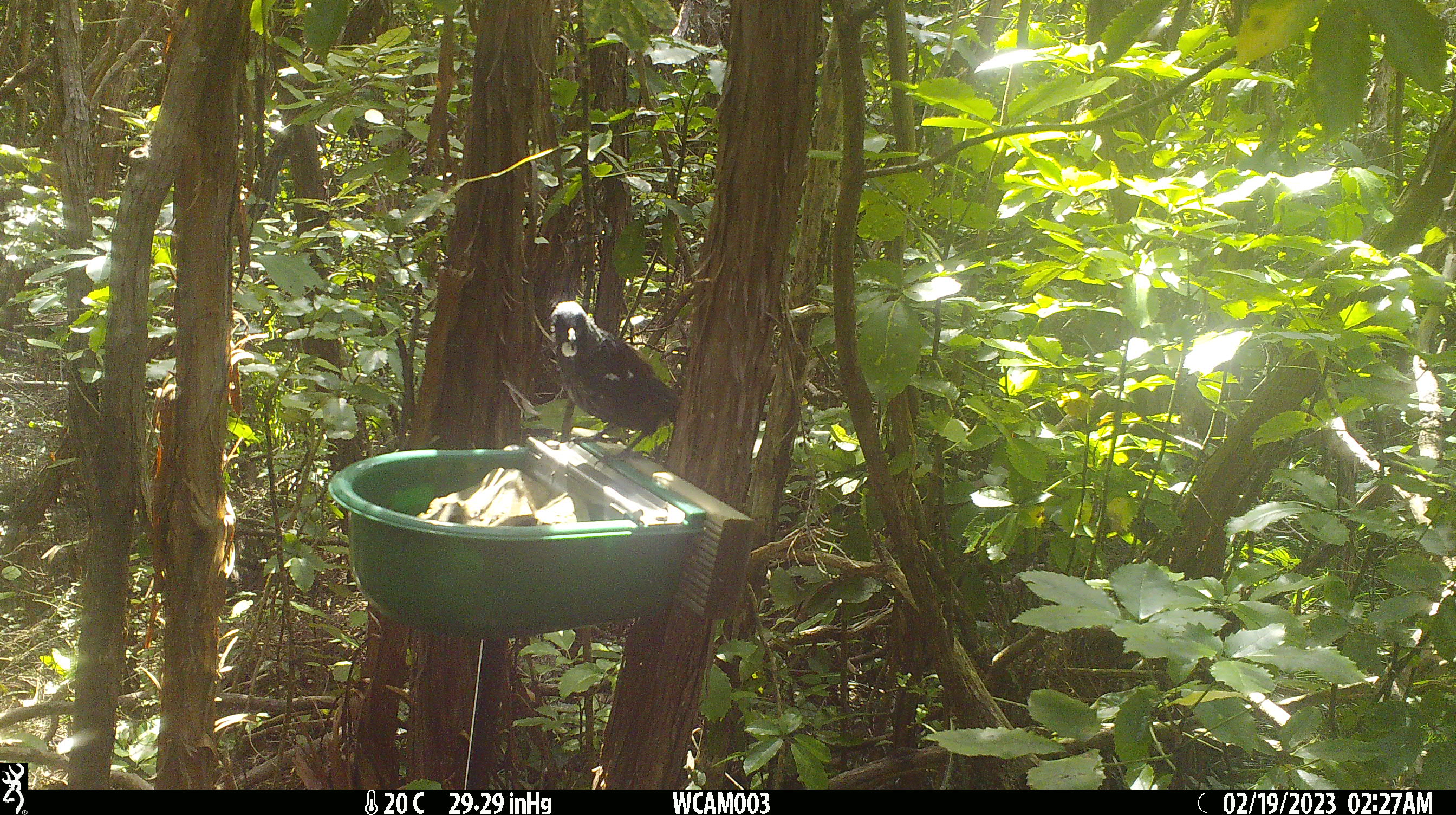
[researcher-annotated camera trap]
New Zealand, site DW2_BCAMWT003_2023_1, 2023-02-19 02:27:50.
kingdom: Animalia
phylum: Chordata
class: Aves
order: Passeriformes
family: Meliphagidae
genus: Prosthemadera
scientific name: Prosthemadera novaeseelandiae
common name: tui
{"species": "tui (Prosthemadera novaeseelandiae)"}